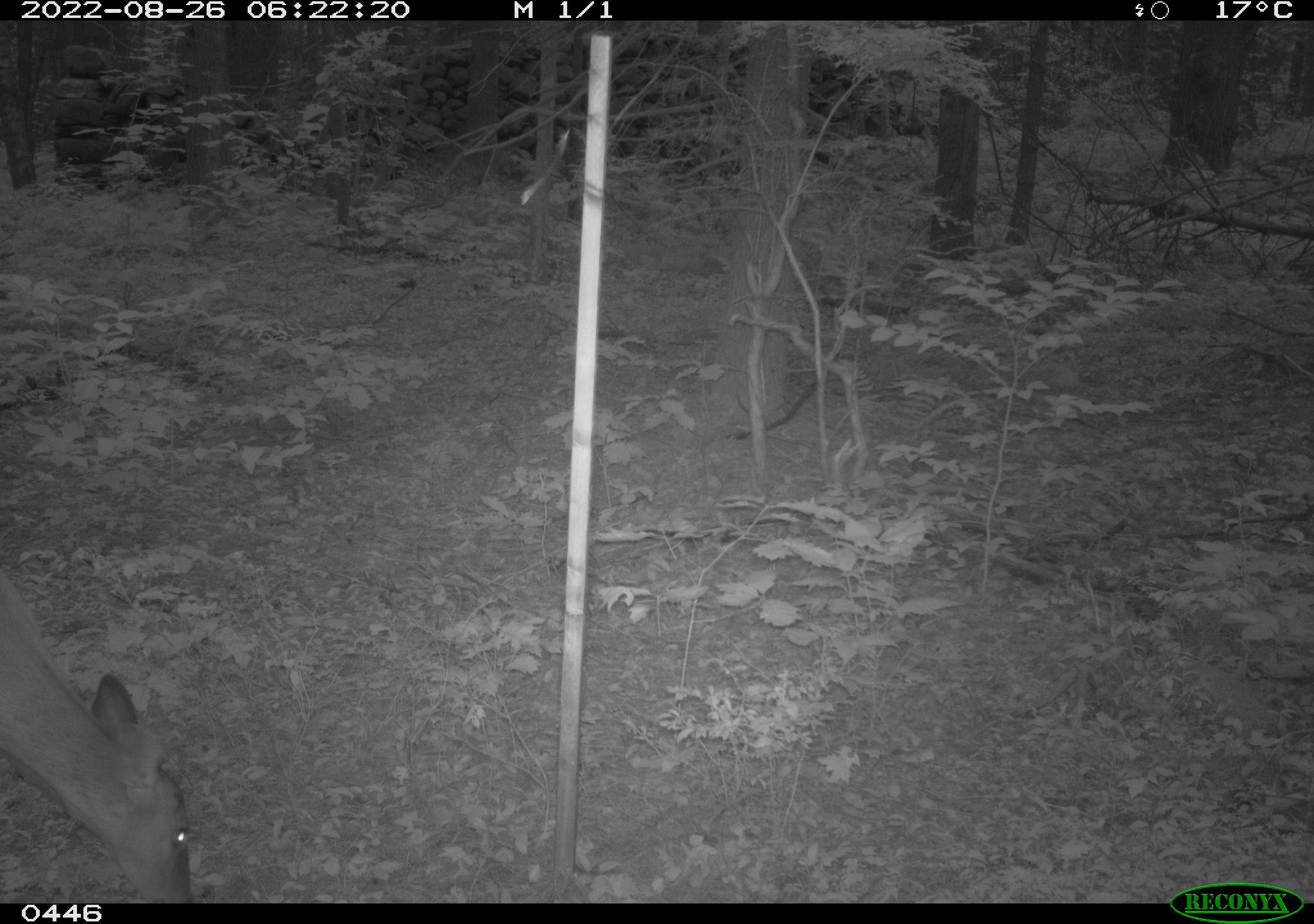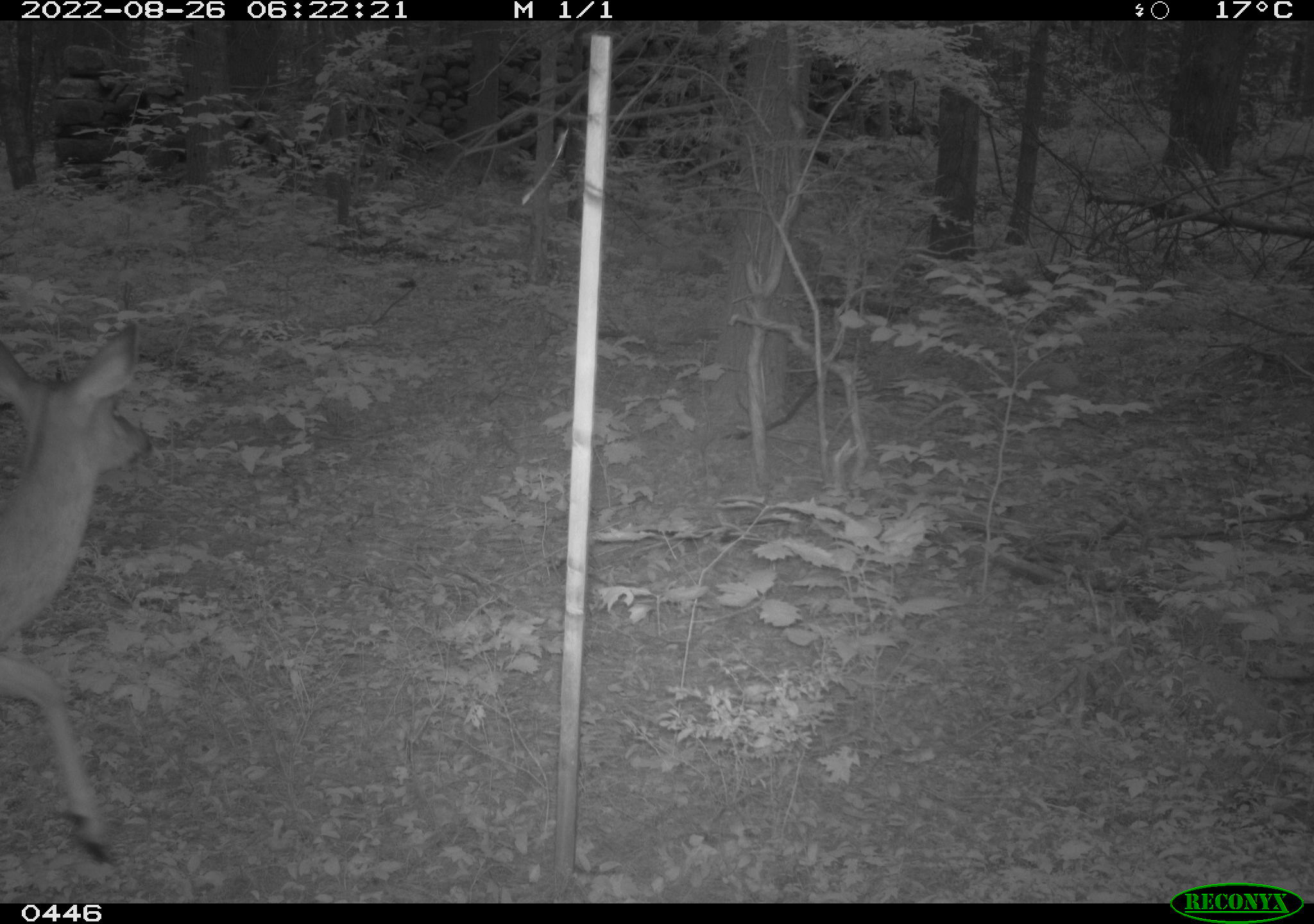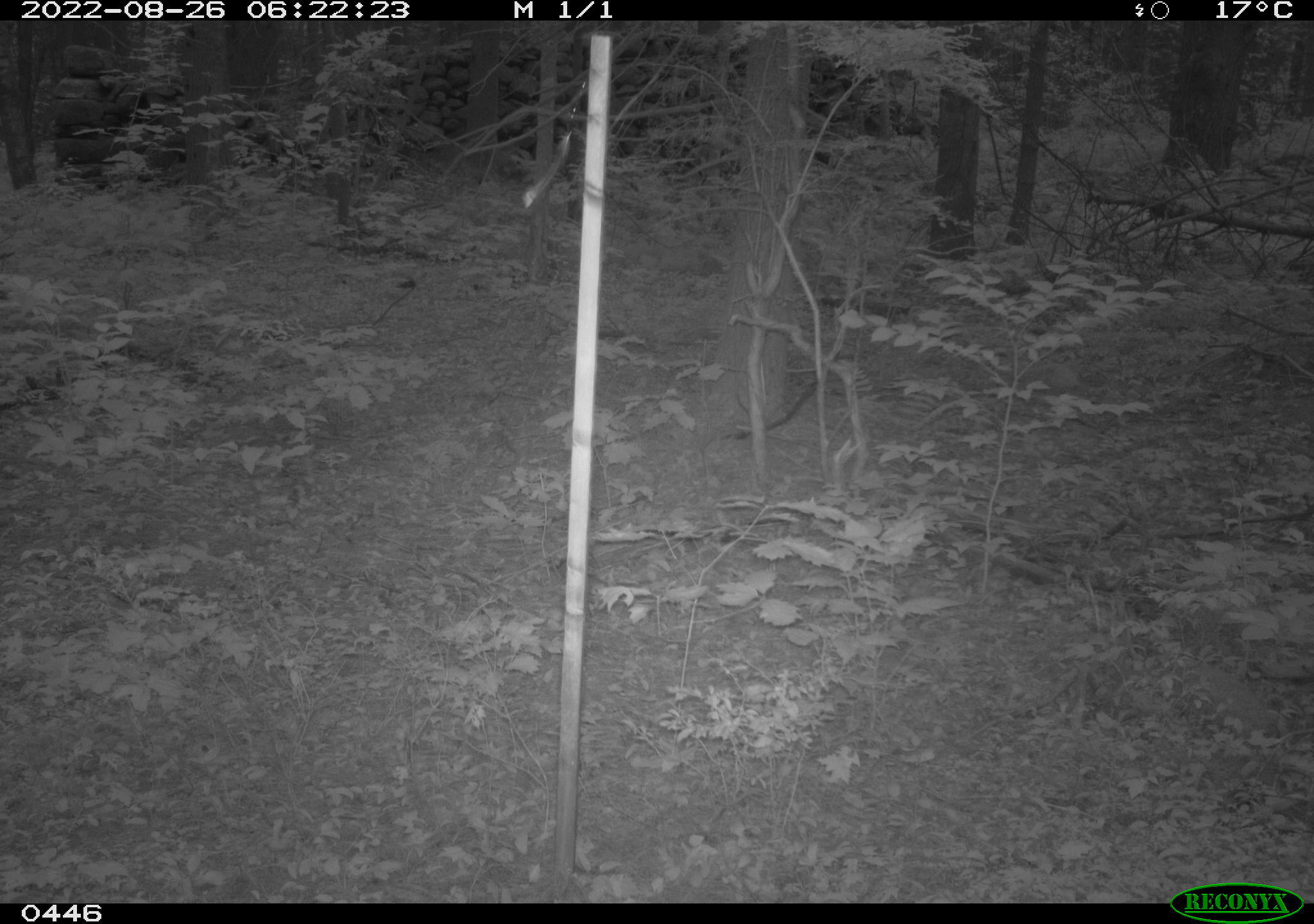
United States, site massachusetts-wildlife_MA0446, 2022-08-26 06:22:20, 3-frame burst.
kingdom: Animalia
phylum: Chordata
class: Mammalia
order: Artiodactyla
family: Cervidae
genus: Odocoileus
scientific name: Odocoileus virginianus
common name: white-tailed deer